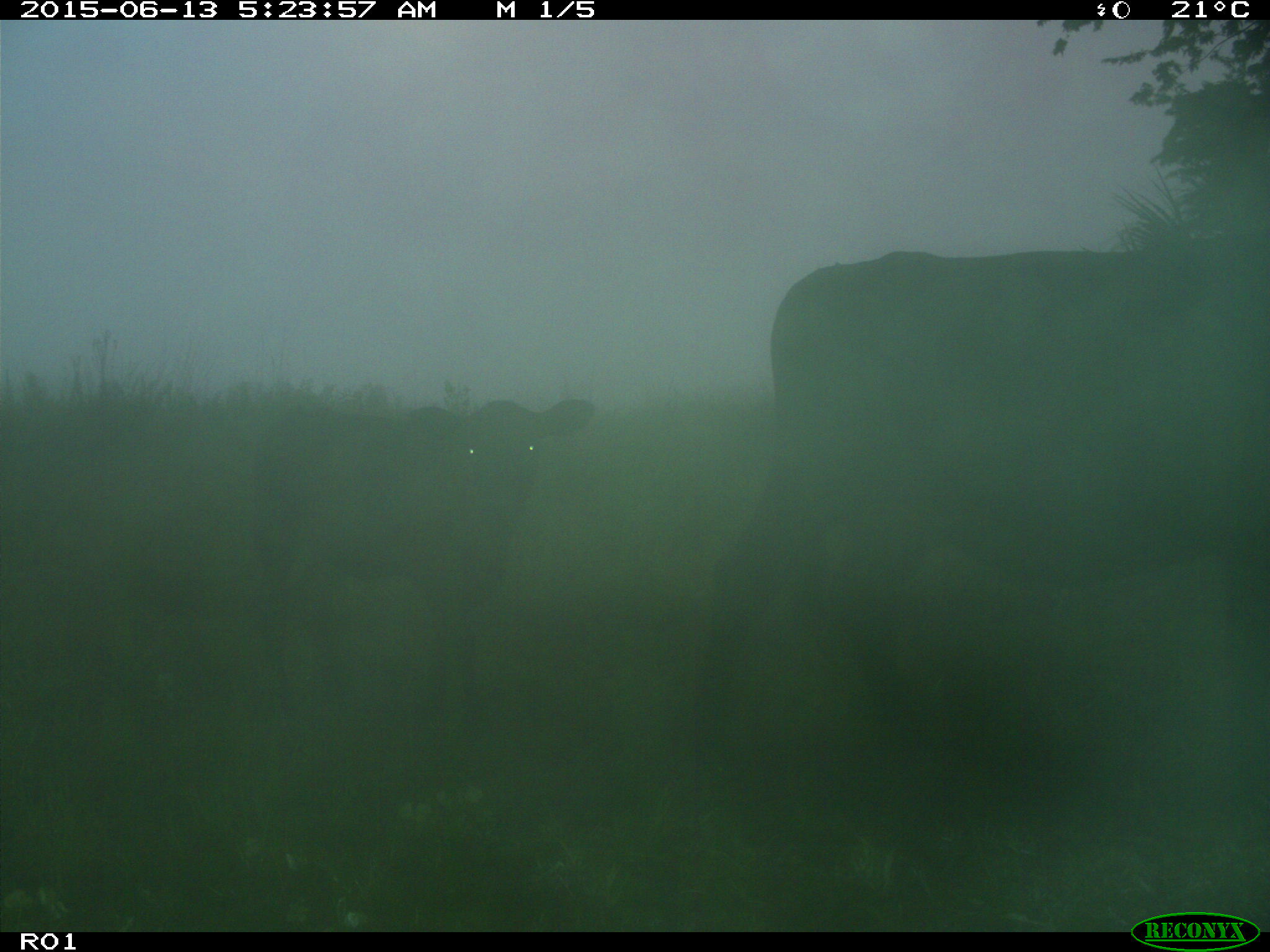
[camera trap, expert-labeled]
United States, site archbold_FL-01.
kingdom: Animalia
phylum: Chordata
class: Mammalia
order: Artiodactyla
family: Bovidae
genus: Bos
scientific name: Bos taurus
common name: domestic cow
Bos taurus (domestic cow).